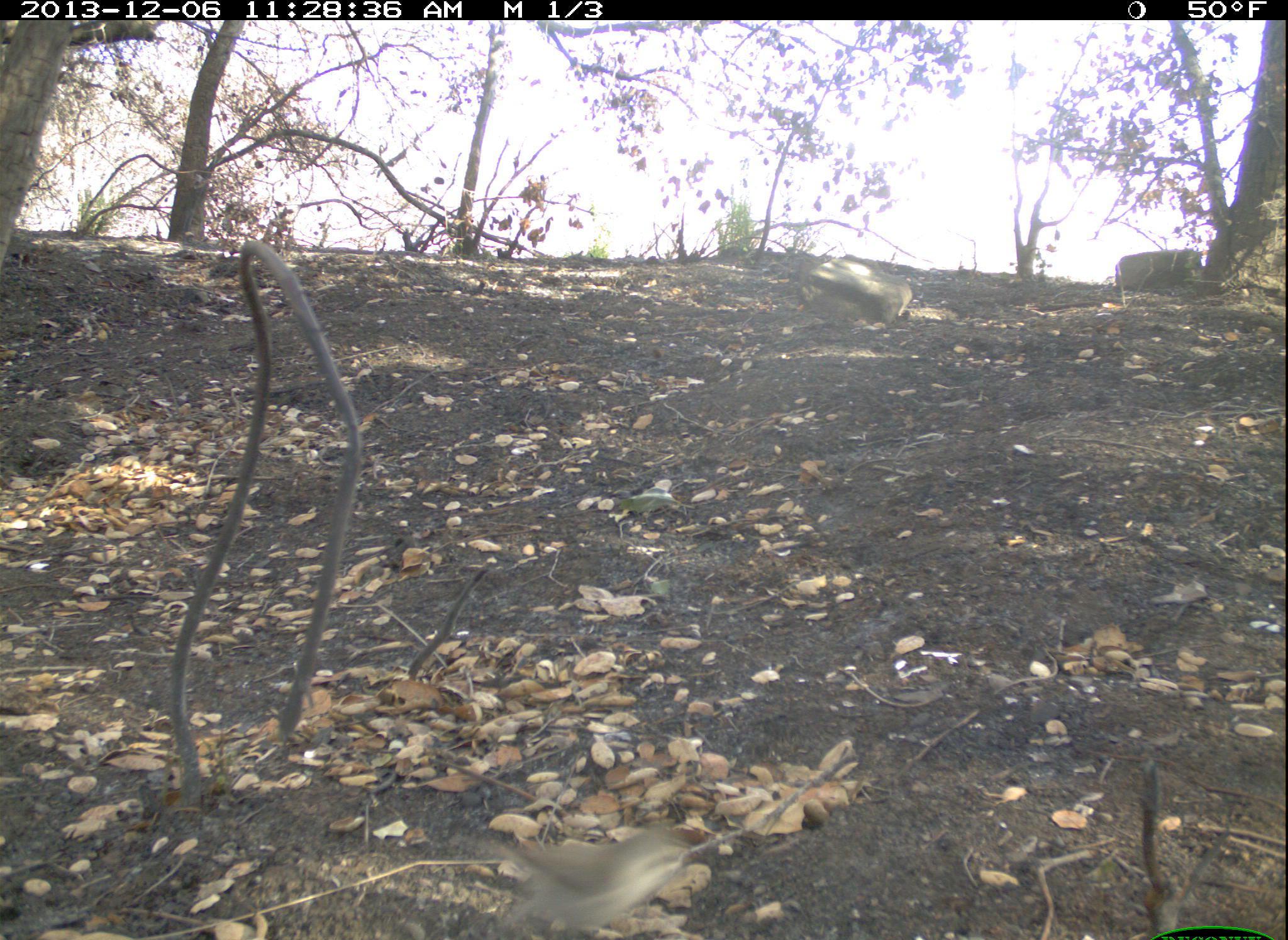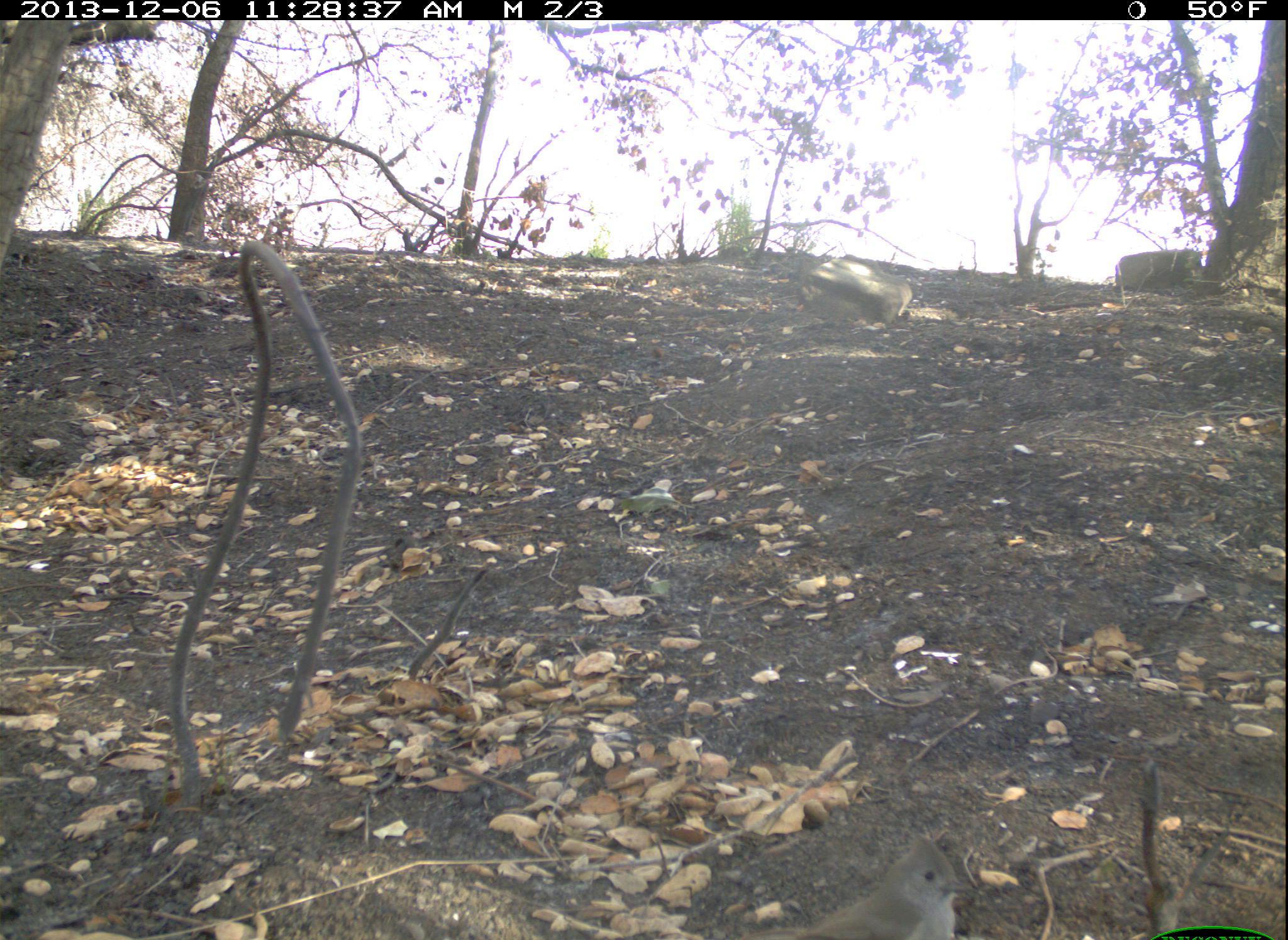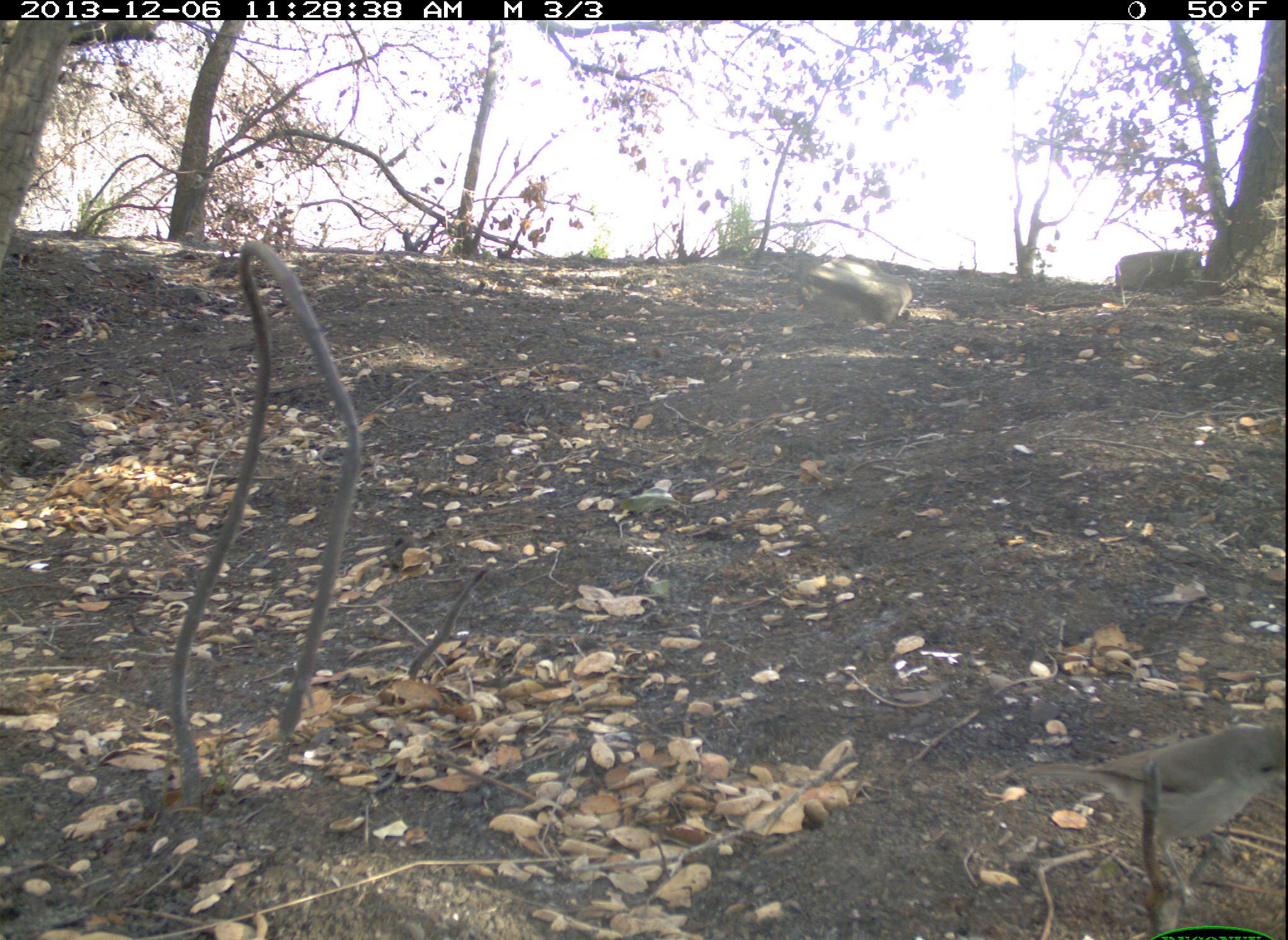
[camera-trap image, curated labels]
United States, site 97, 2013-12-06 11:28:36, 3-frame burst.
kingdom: Animalia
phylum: Chordata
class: Aves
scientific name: Aves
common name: bird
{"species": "bird (Aves)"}